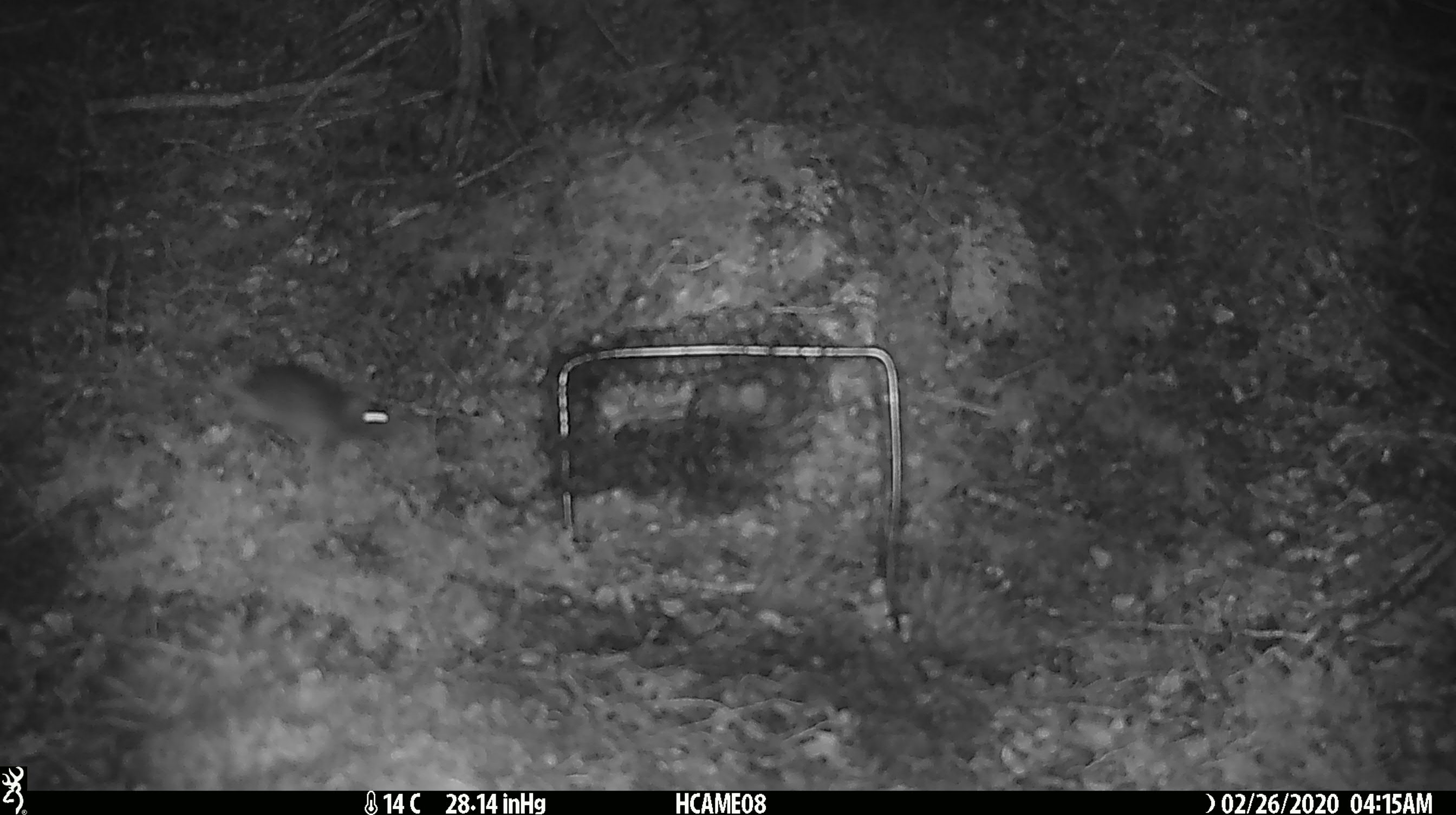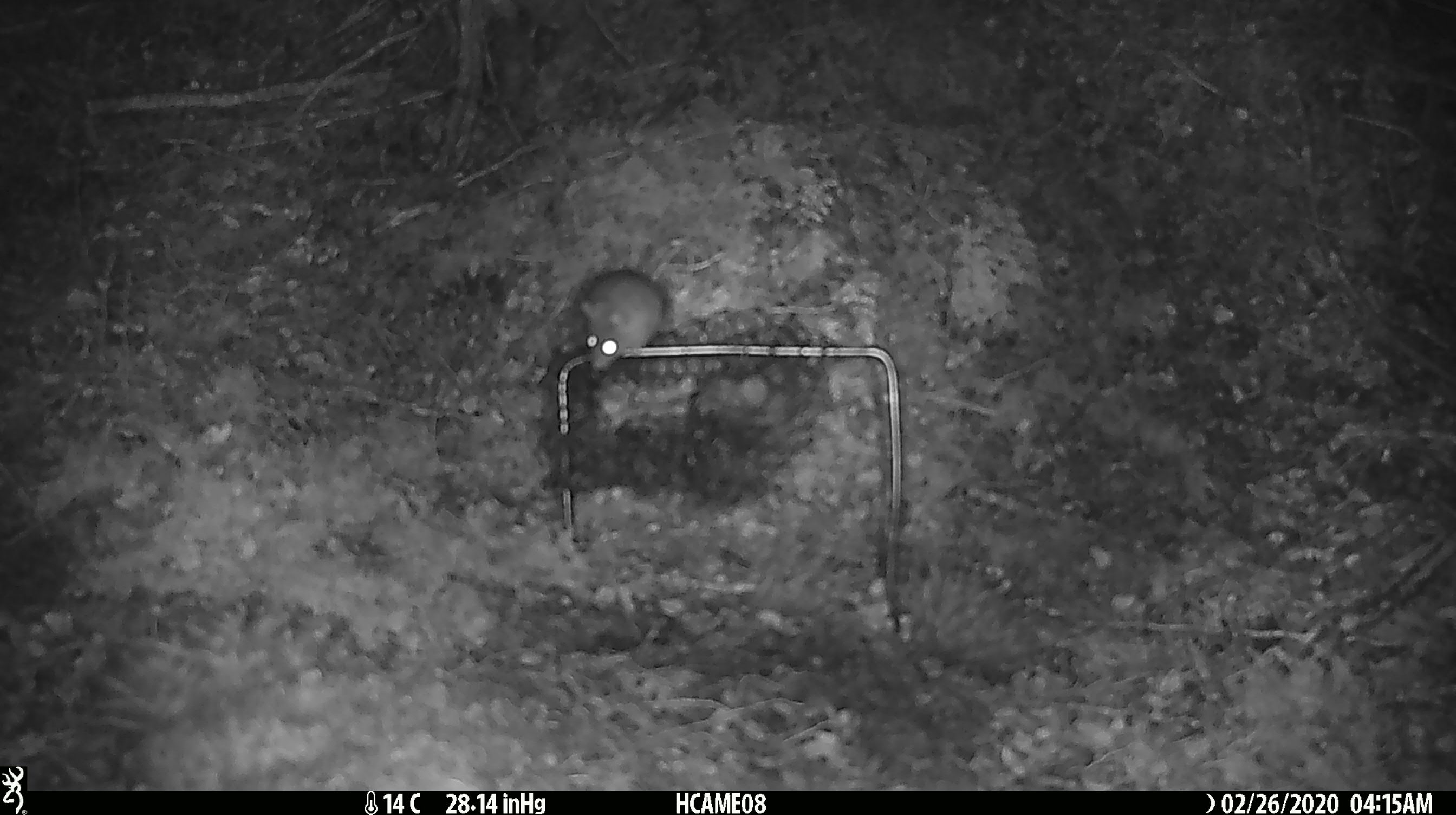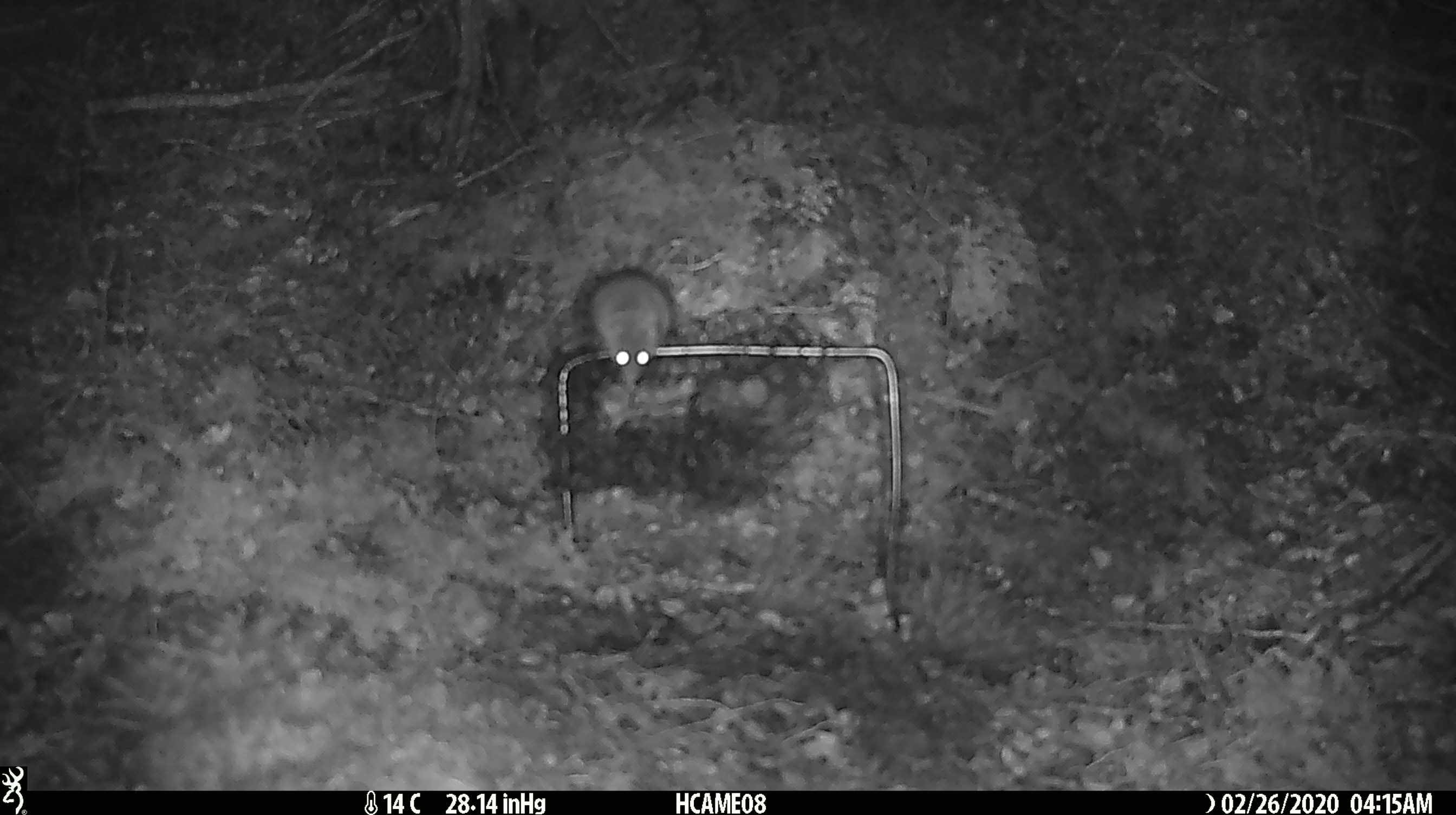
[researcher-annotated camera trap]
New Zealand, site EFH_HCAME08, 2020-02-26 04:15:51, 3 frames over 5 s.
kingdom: Animalia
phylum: Chordata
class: Mammalia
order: Rodentia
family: Muridae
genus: Mus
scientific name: Mus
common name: mouse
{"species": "mouse (Mus)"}